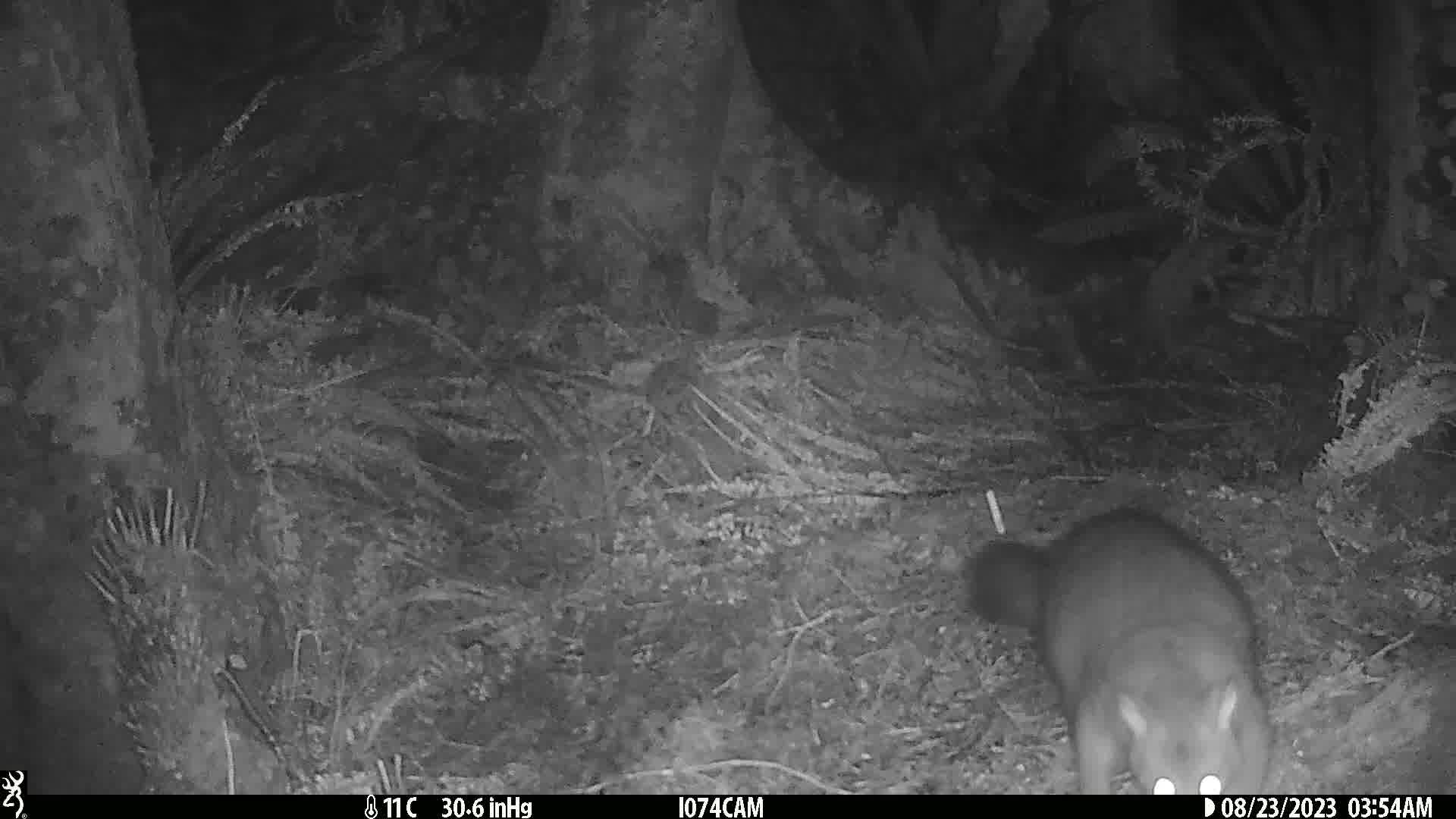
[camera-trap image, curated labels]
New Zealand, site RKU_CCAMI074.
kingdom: Animalia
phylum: Chordata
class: Mammalia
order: Diprotodontia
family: Phalangeridae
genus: Trichosurus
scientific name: Trichosurus vulpecula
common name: common brushtail possum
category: possum